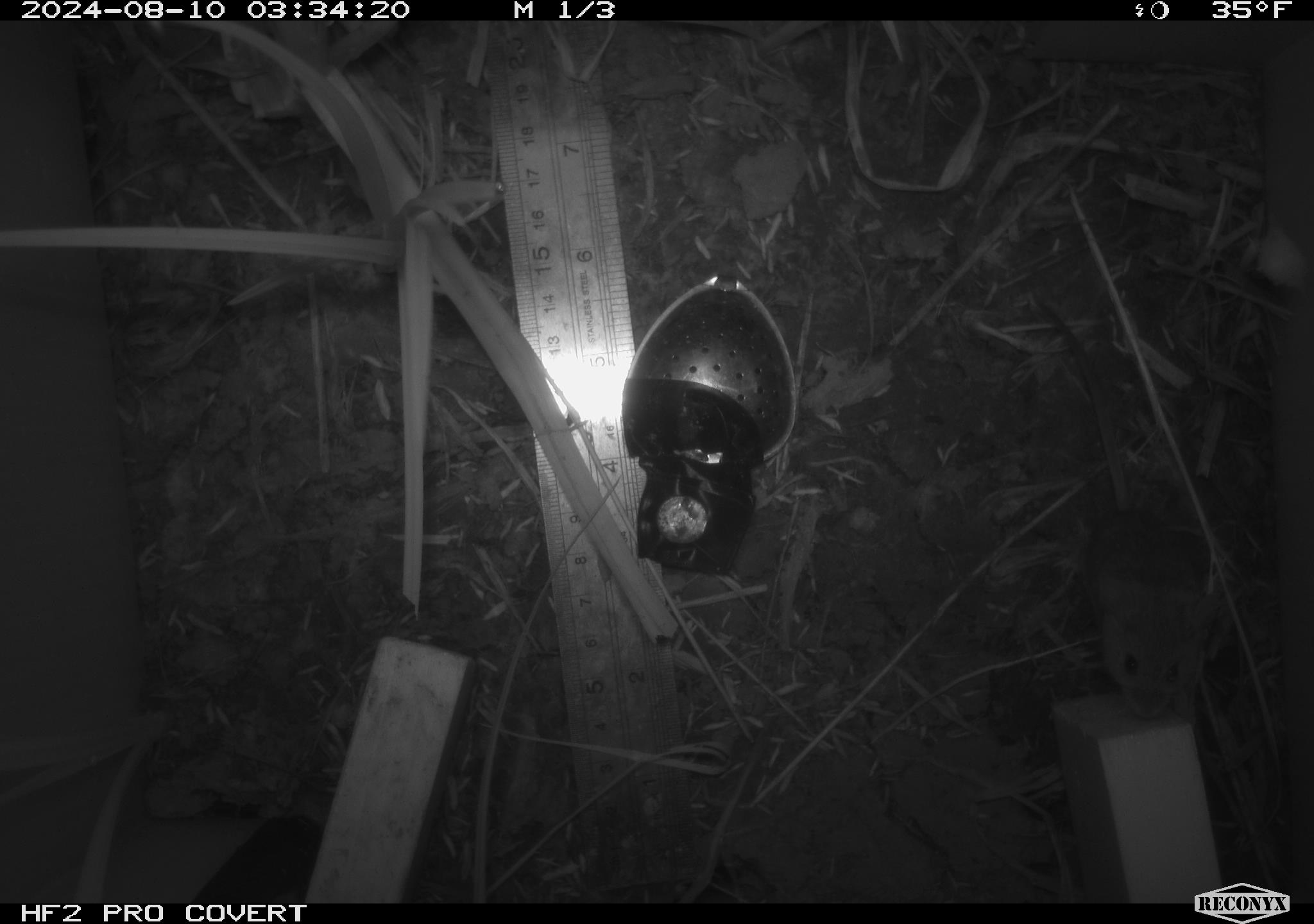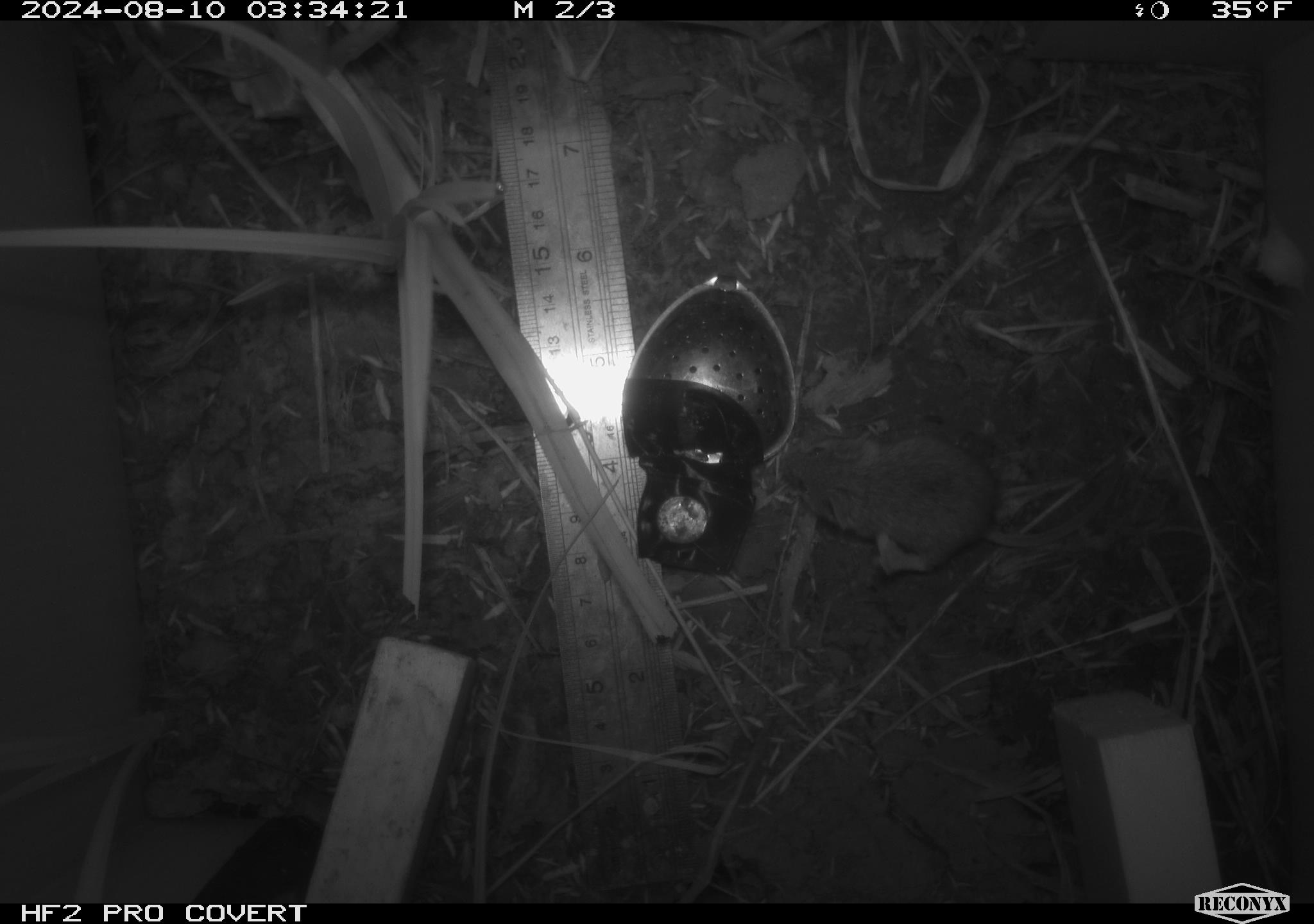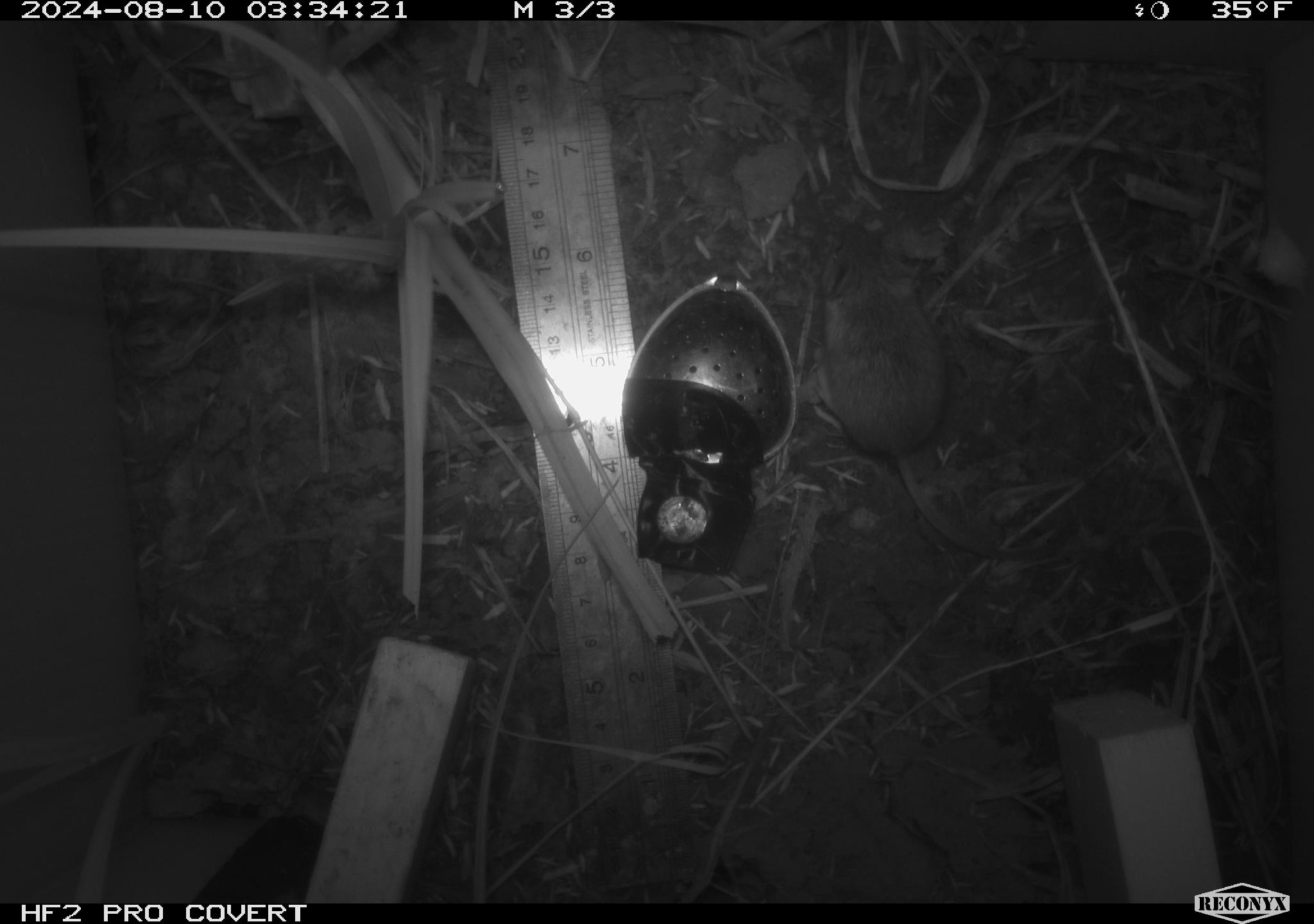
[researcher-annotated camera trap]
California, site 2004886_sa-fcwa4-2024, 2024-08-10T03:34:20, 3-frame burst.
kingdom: Animalia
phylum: Chordata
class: Mammalia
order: Rodentia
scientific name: Rodentia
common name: rodent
Rodent (Rodentia).